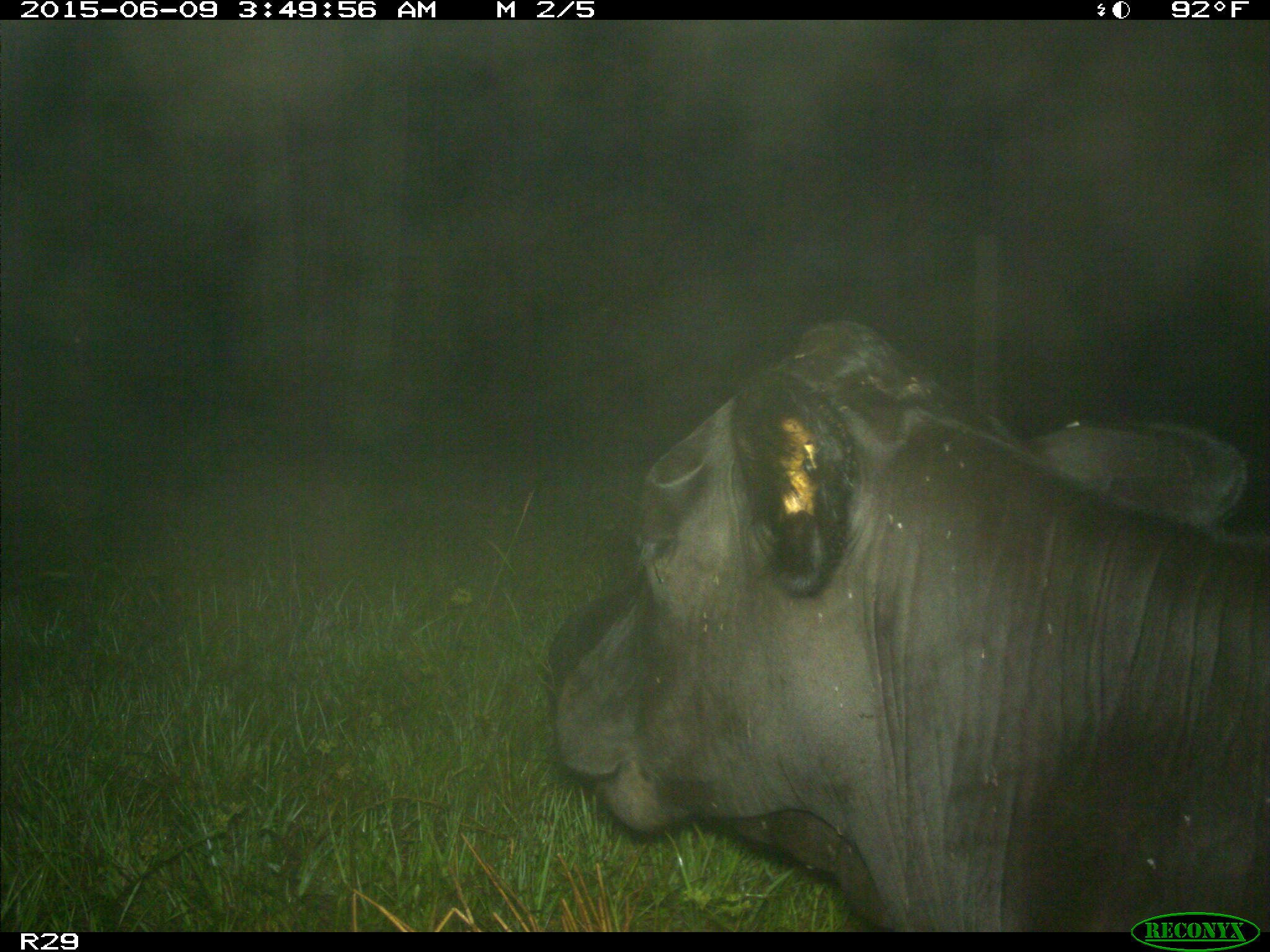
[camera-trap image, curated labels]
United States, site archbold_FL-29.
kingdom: Animalia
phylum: Chordata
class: Mammalia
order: Artiodactyla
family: Bovidae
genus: Bos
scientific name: Bos taurus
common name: domestic cow